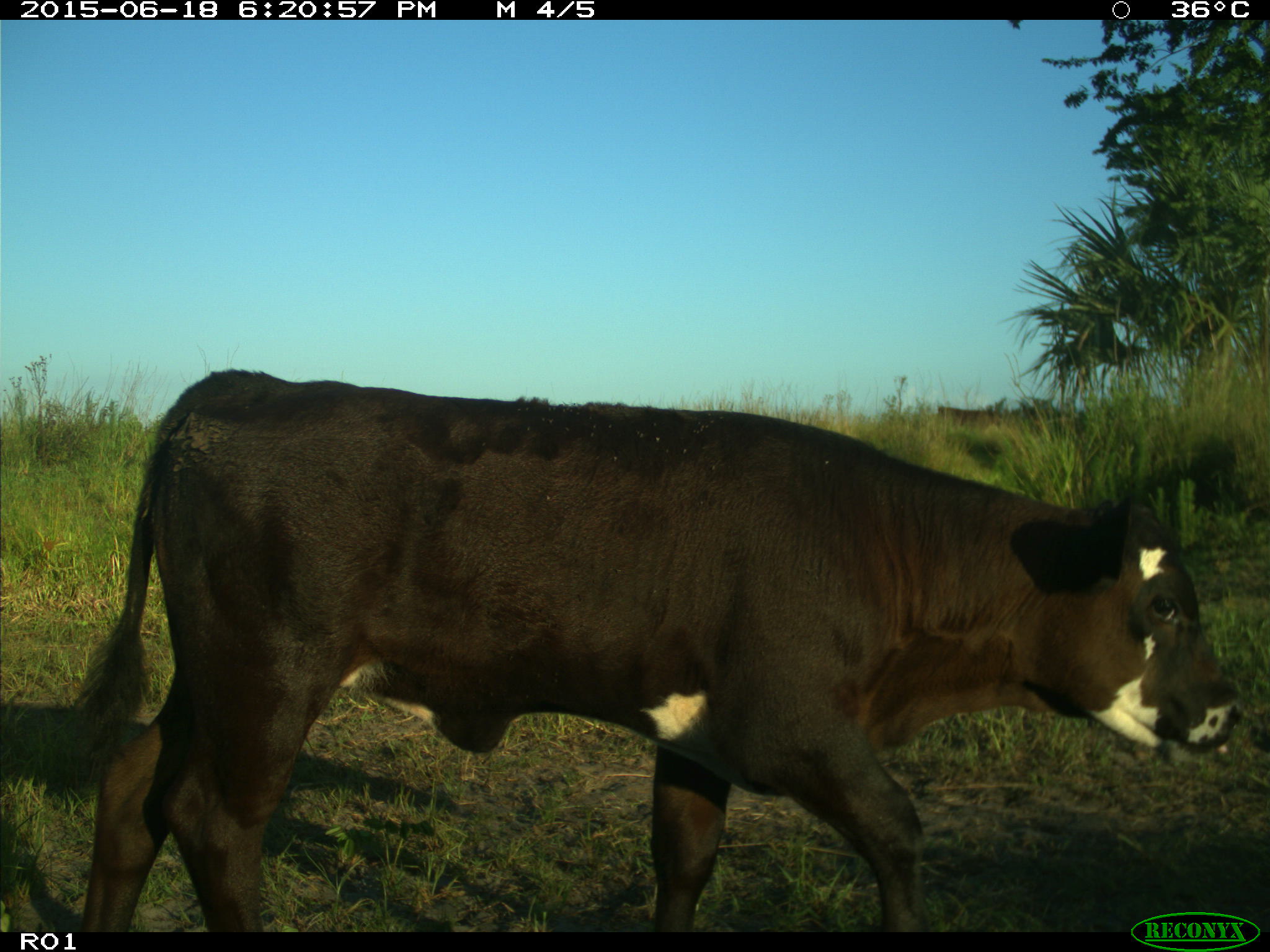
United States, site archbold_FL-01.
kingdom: Animalia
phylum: Chordata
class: Mammalia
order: Artiodactyla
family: Bovidae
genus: Bos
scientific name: Bos taurus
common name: domestic cow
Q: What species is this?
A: Bos taurus (domestic cow).